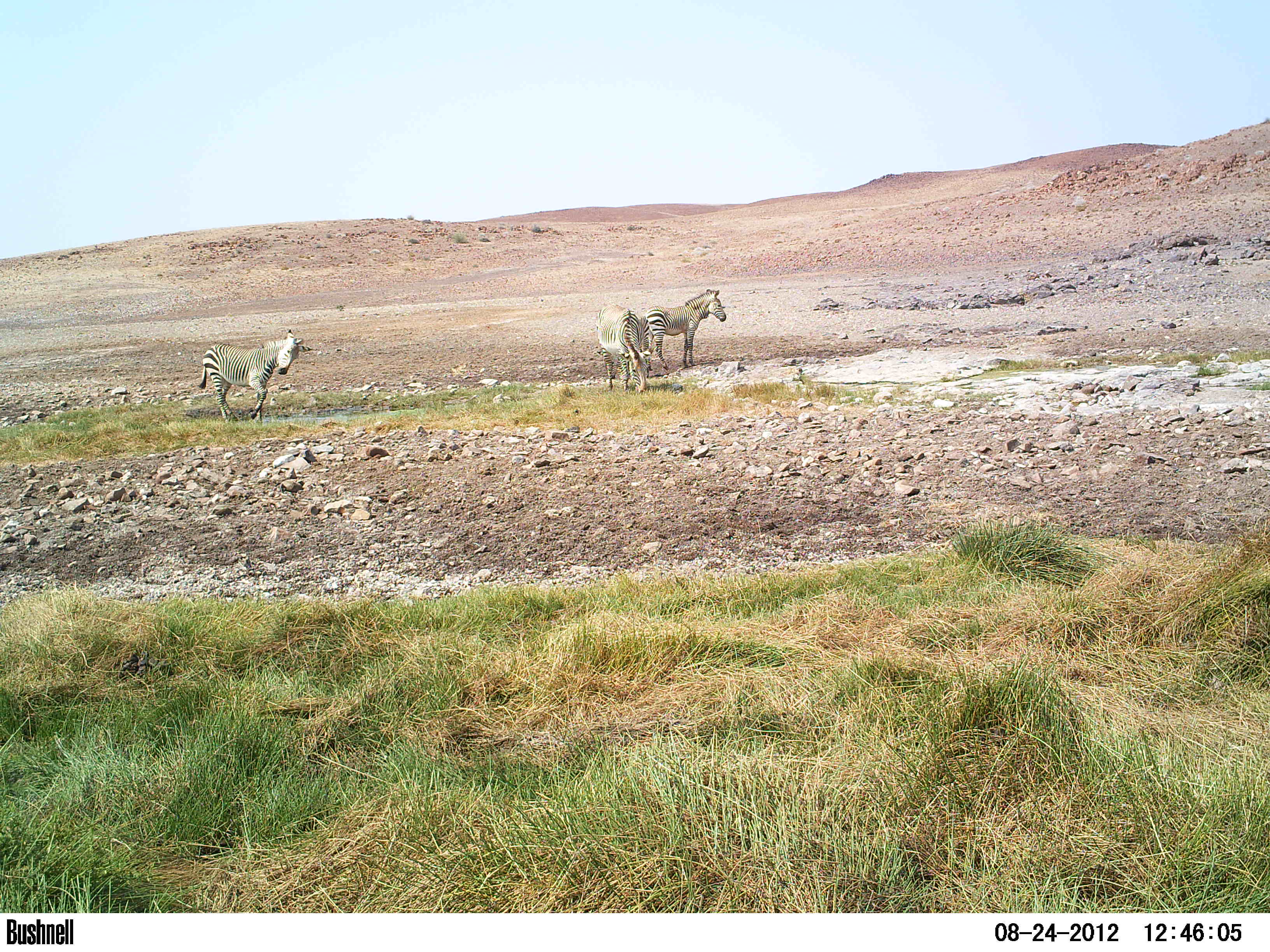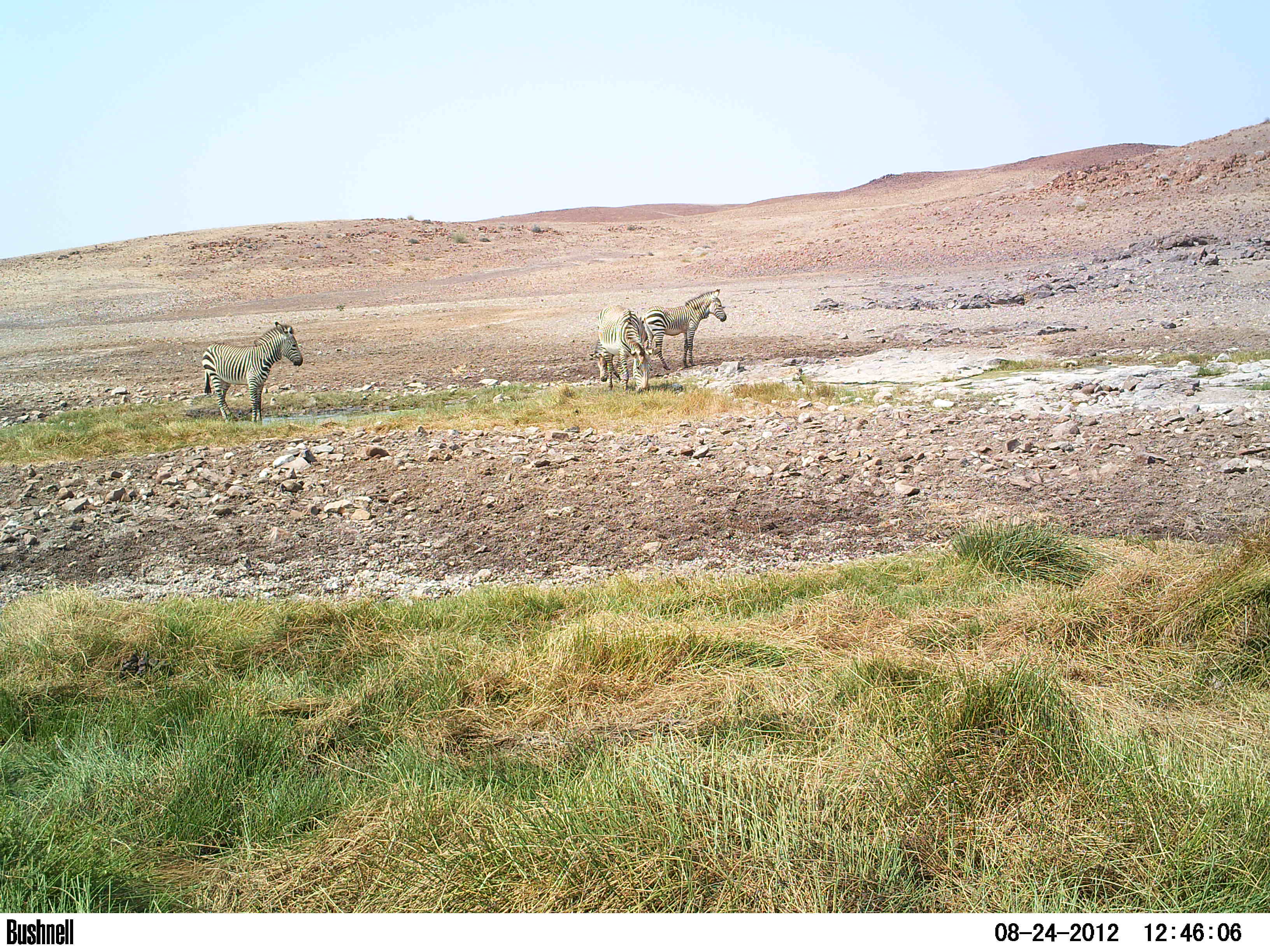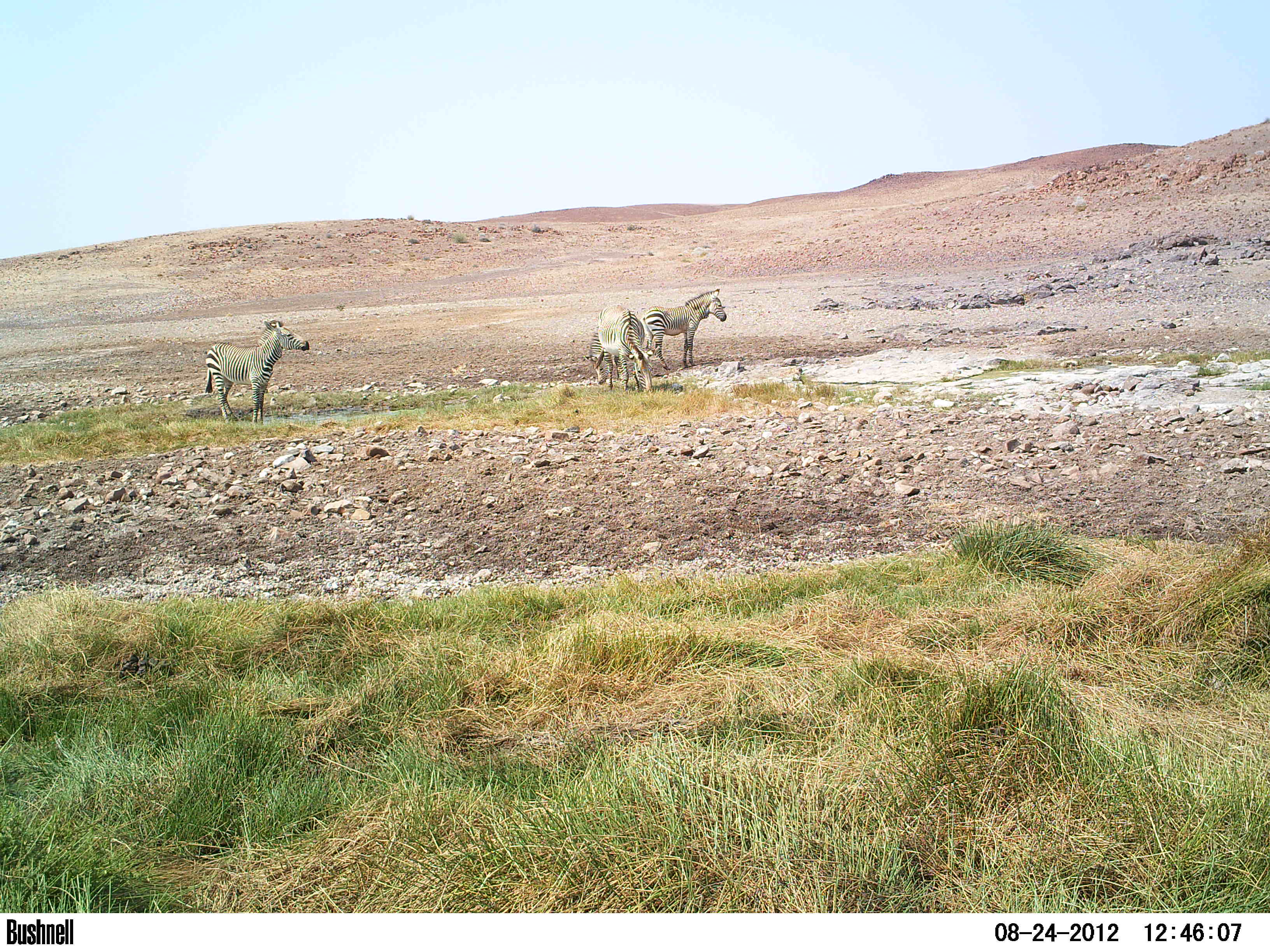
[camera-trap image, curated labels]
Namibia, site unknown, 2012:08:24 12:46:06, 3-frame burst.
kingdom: Animalia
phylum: Chordata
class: Mammalia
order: Perissodactyla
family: Equidae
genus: Equus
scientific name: Equus zebra hartmannae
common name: hartmann's mountain zebra